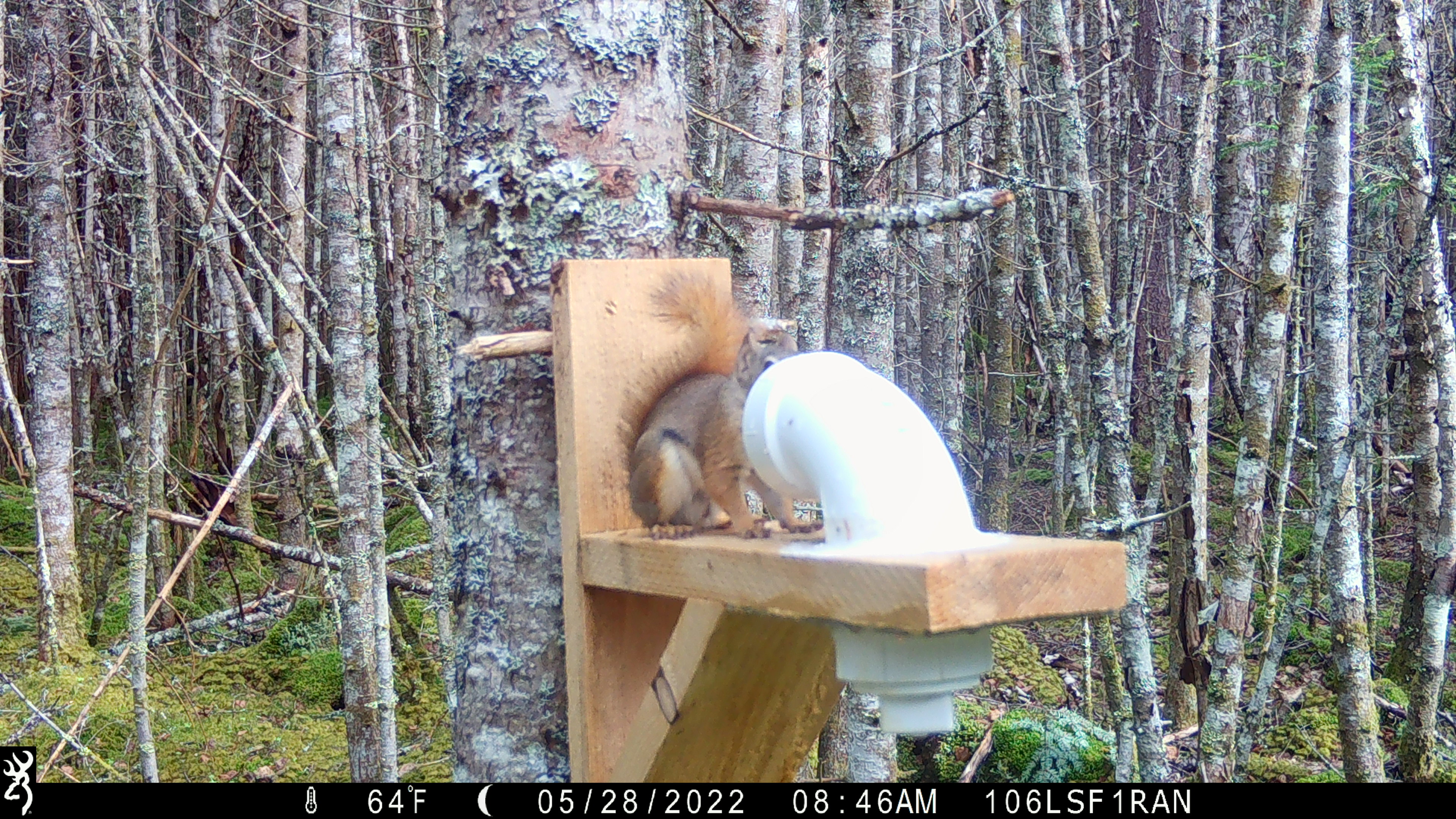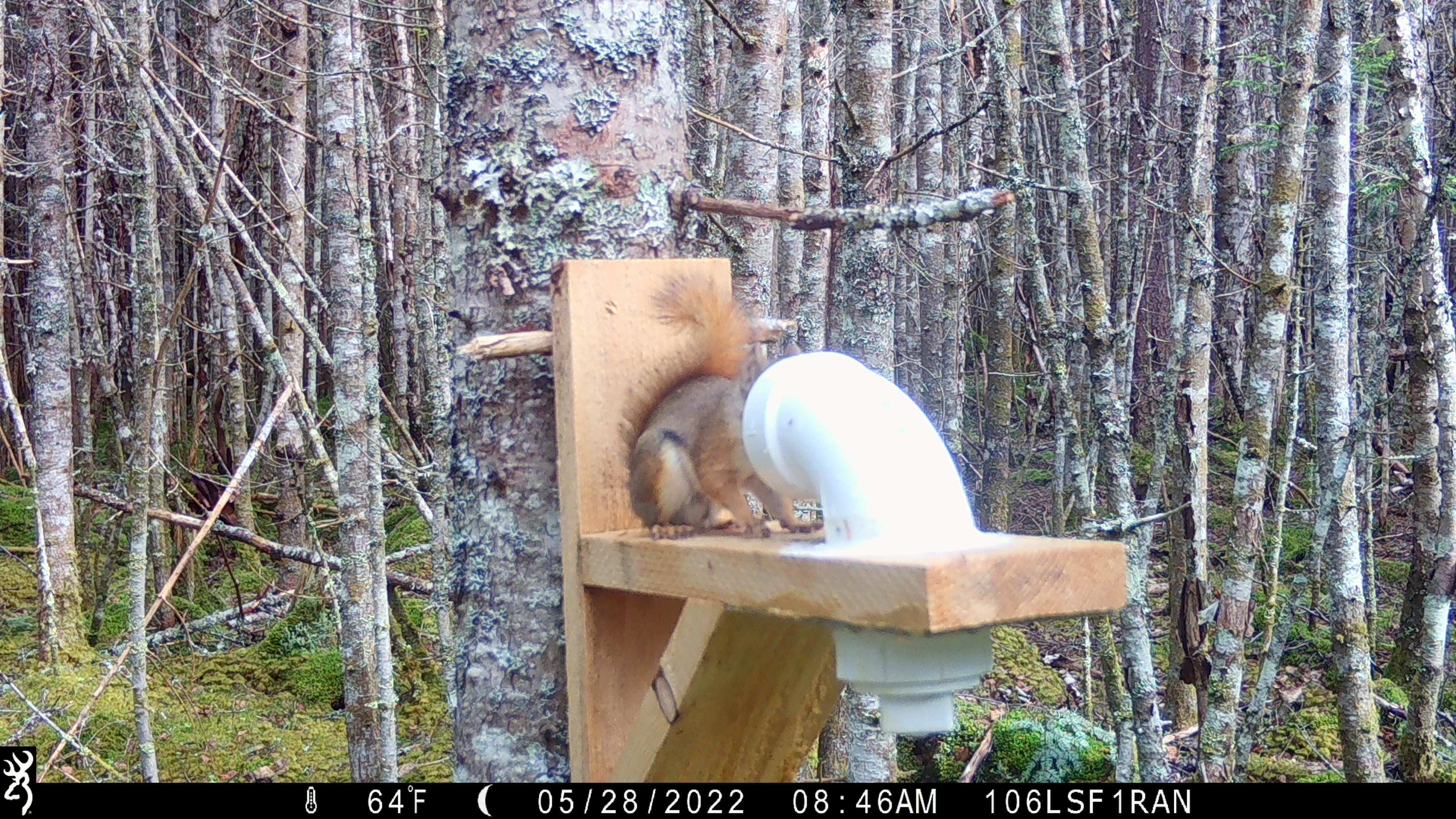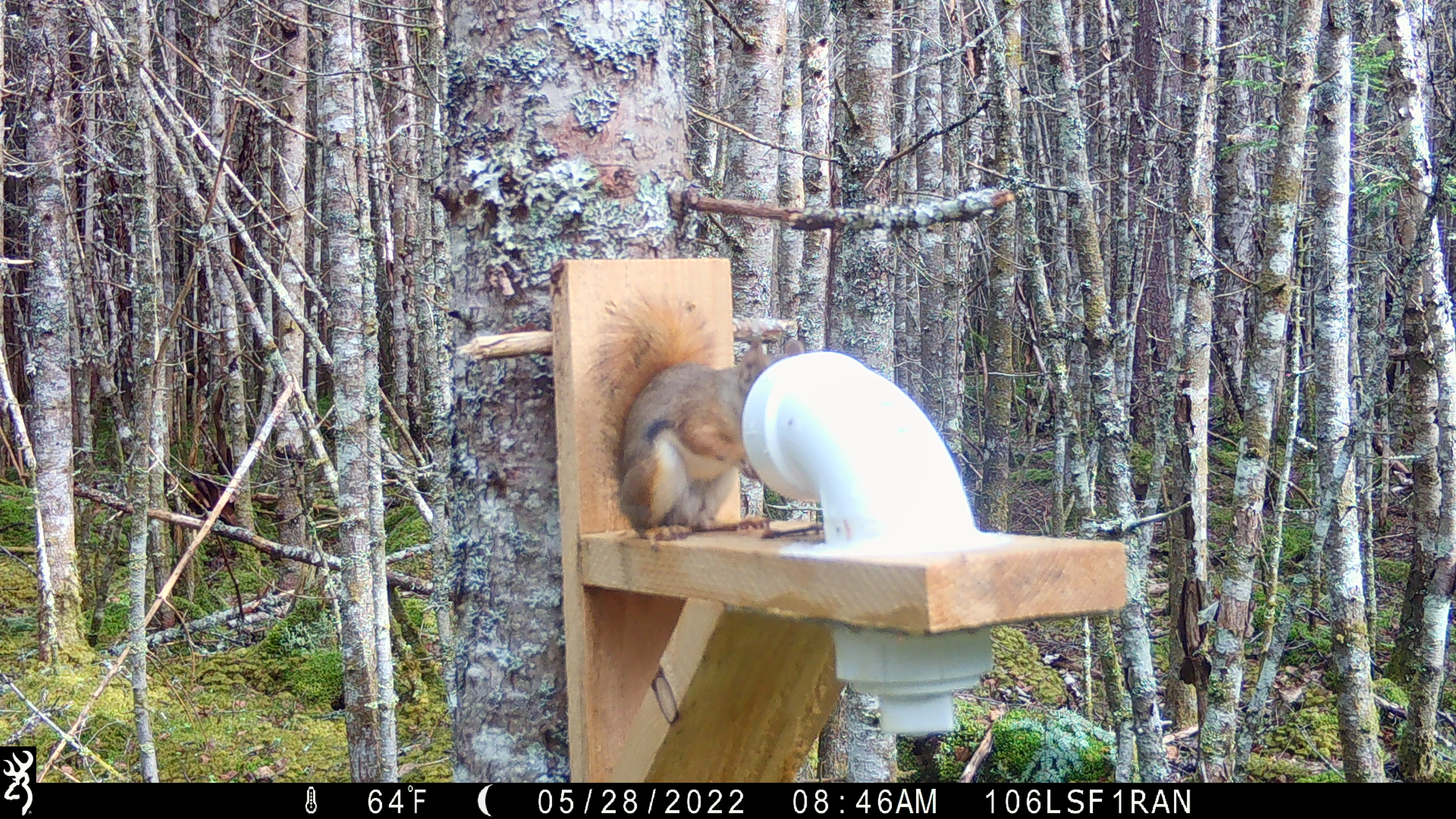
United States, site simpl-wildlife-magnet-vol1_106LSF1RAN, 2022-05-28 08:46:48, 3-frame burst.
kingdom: Animalia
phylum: Chordata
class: Mammalia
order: Rodentia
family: Sciuridae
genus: Tamiasciurus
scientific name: Tamiasciurus hudsonicus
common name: red squirrel